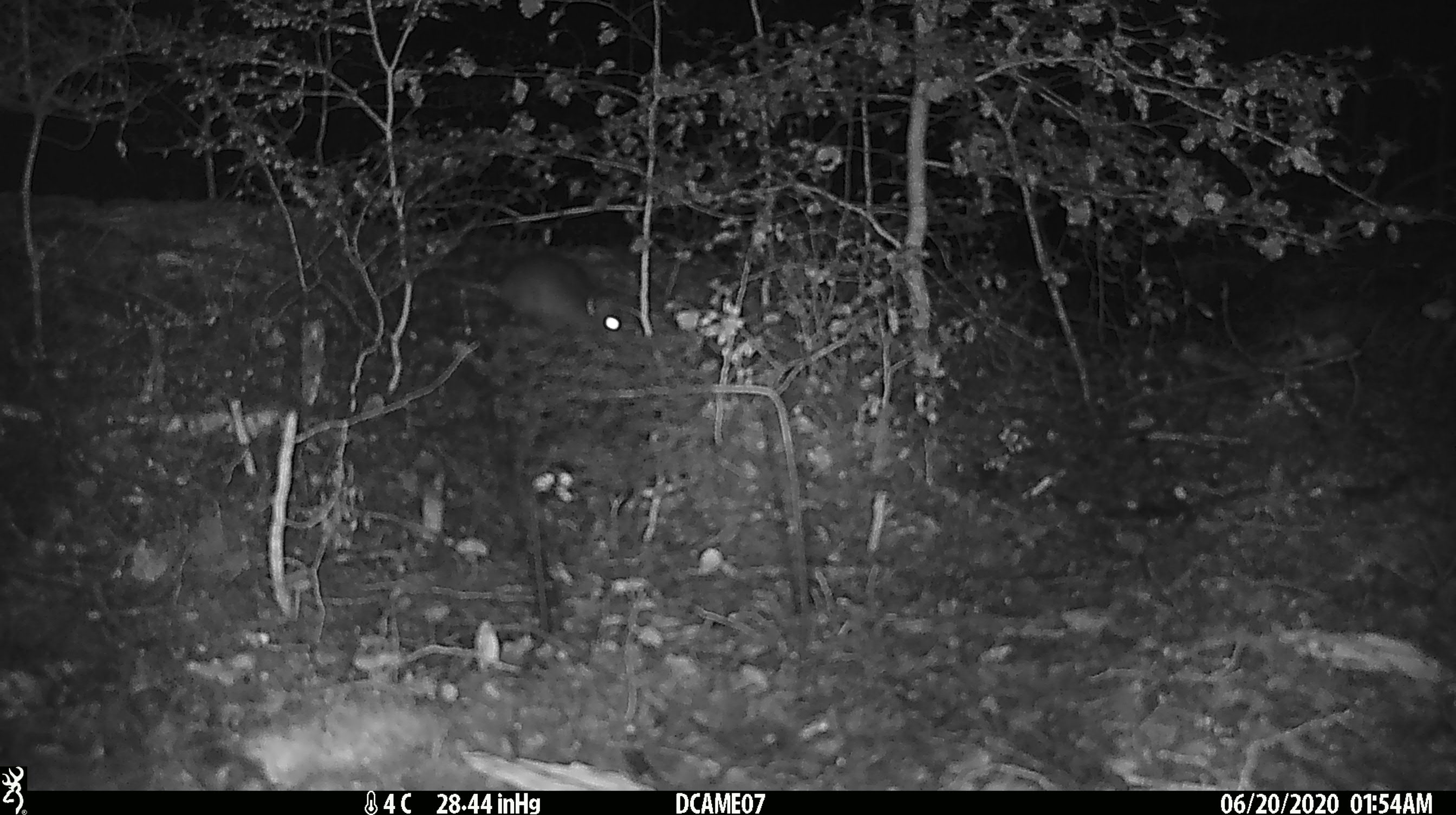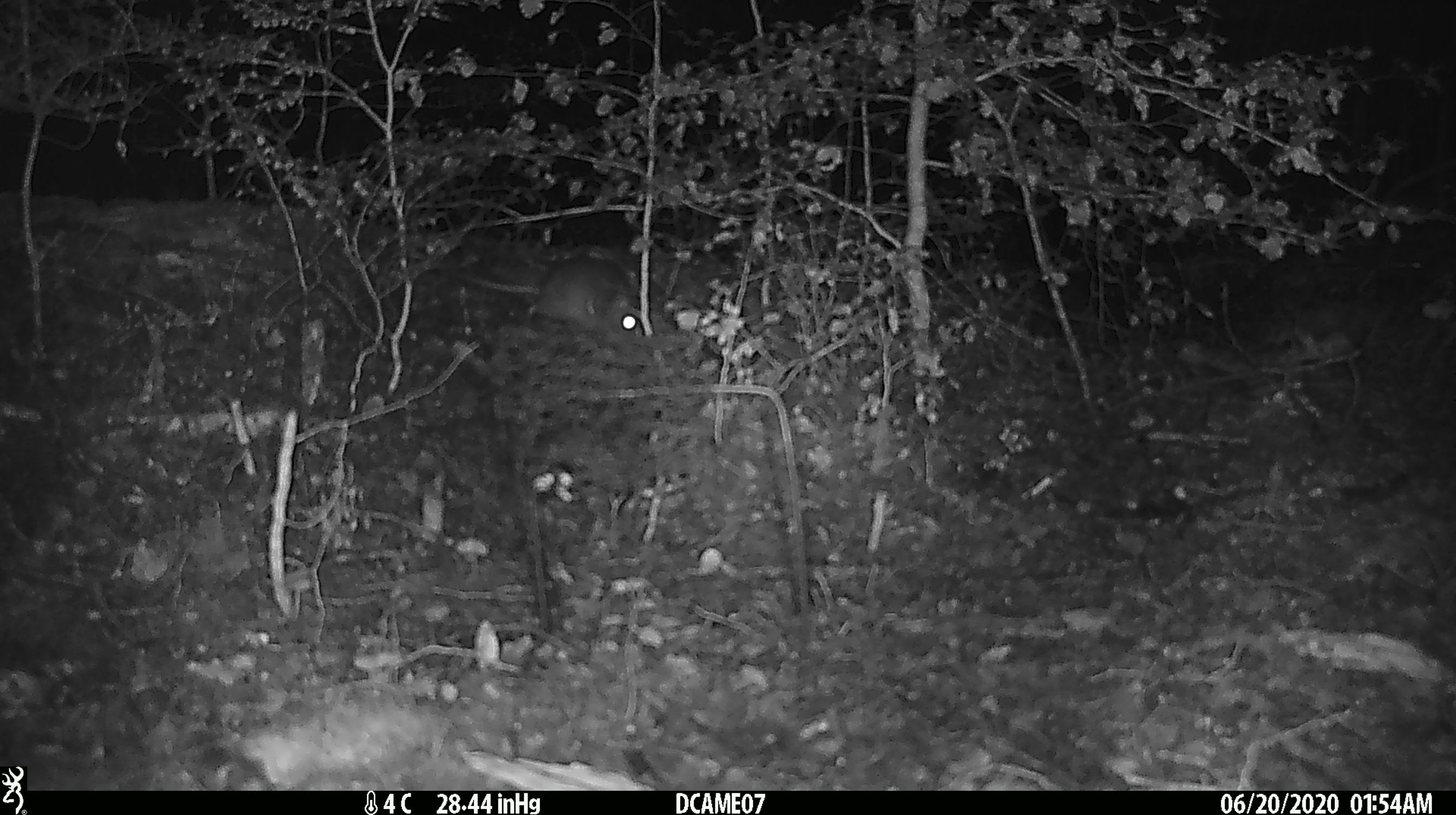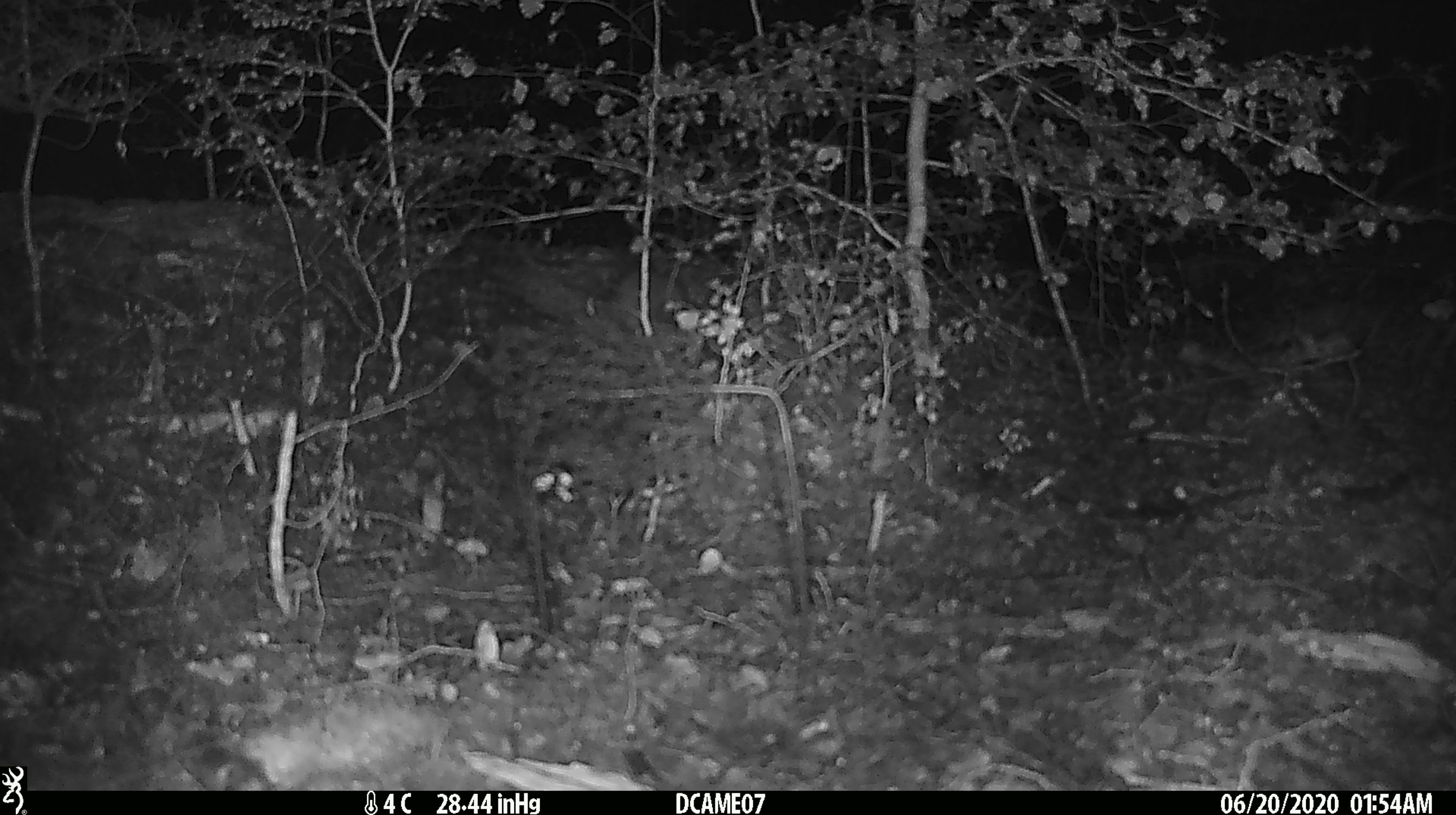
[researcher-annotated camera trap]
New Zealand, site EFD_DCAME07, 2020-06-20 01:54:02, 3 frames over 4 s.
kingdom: Animalia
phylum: Chordata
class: Mammalia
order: Rodentia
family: Muridae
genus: Rattus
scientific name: Rattus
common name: rat